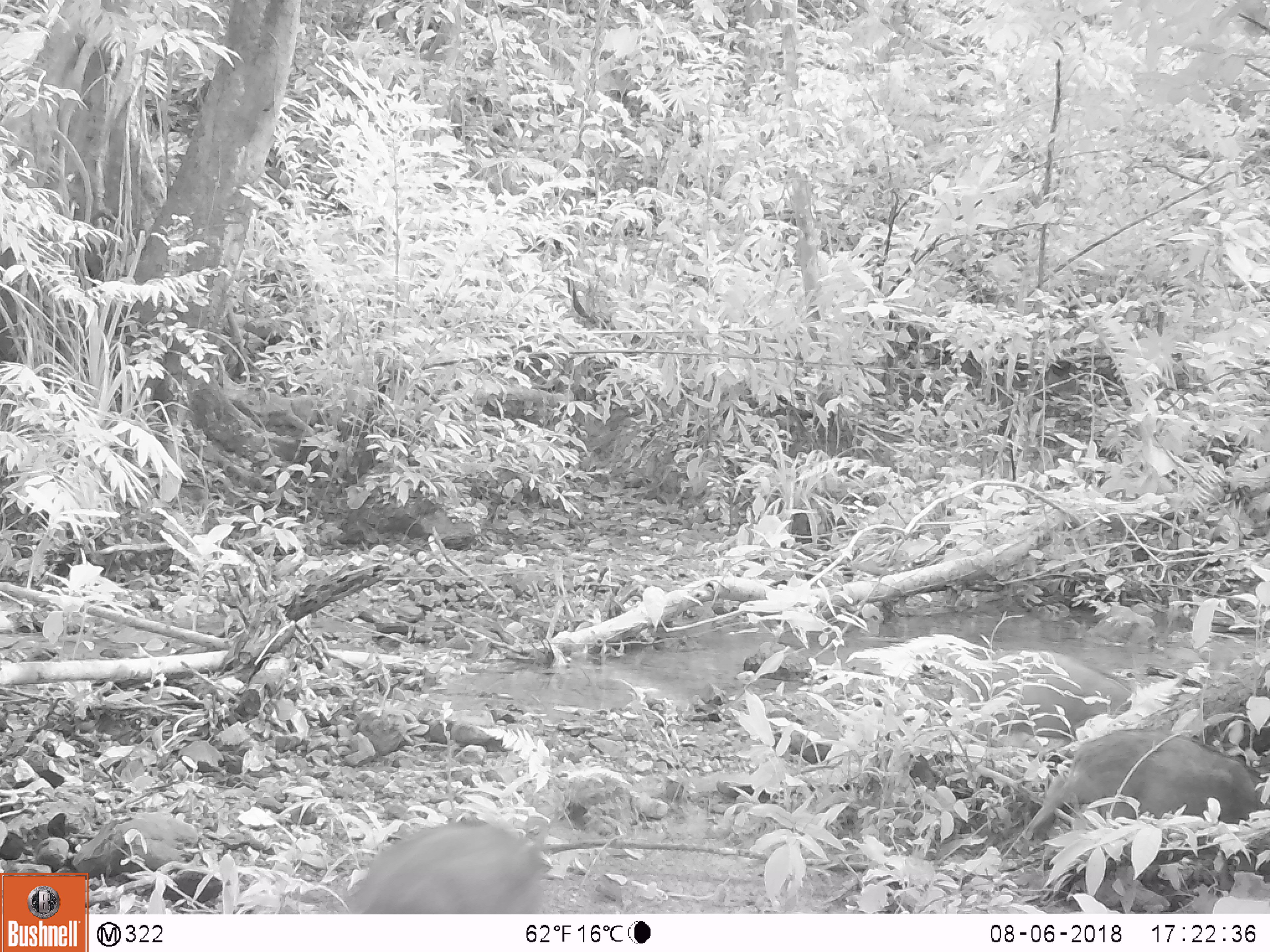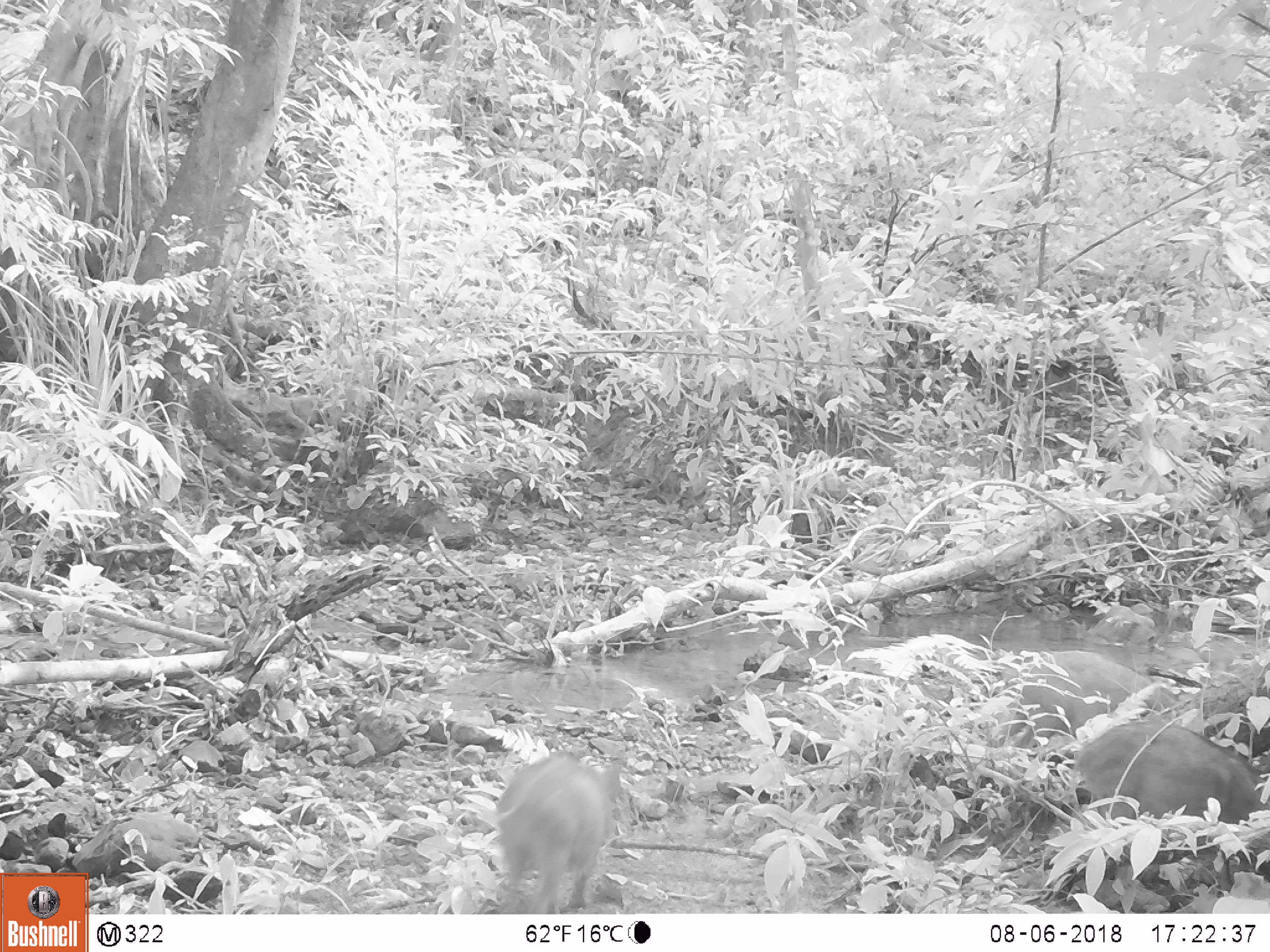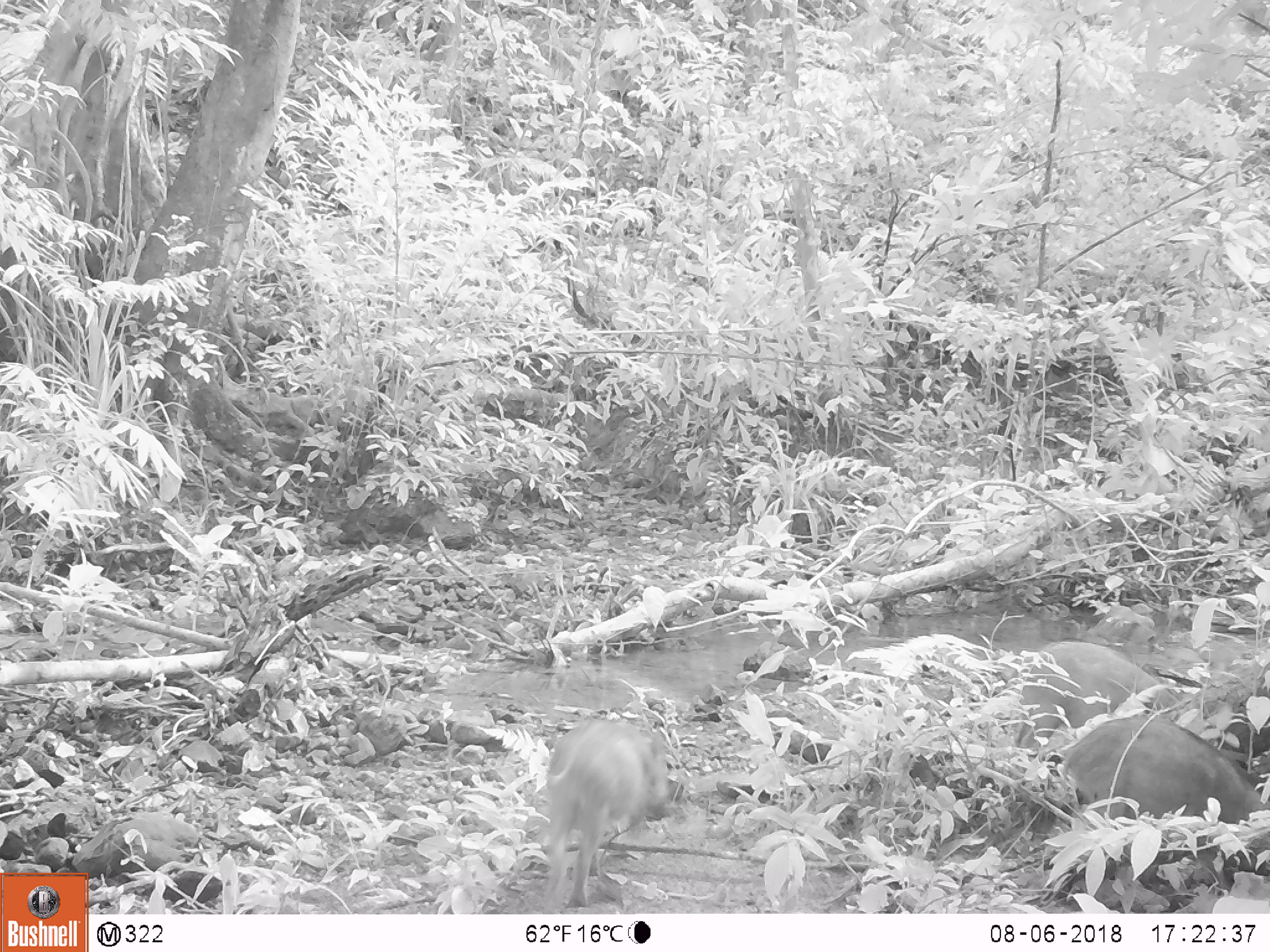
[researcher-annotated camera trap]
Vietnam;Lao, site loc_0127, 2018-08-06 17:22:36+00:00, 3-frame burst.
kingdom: Animalia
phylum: Chordata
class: Mammalia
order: Artiodactyla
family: Suidae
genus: Sus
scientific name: Sus scrofa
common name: eurasian wild pig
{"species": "eurasian wild pig (Sus scrofa)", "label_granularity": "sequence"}